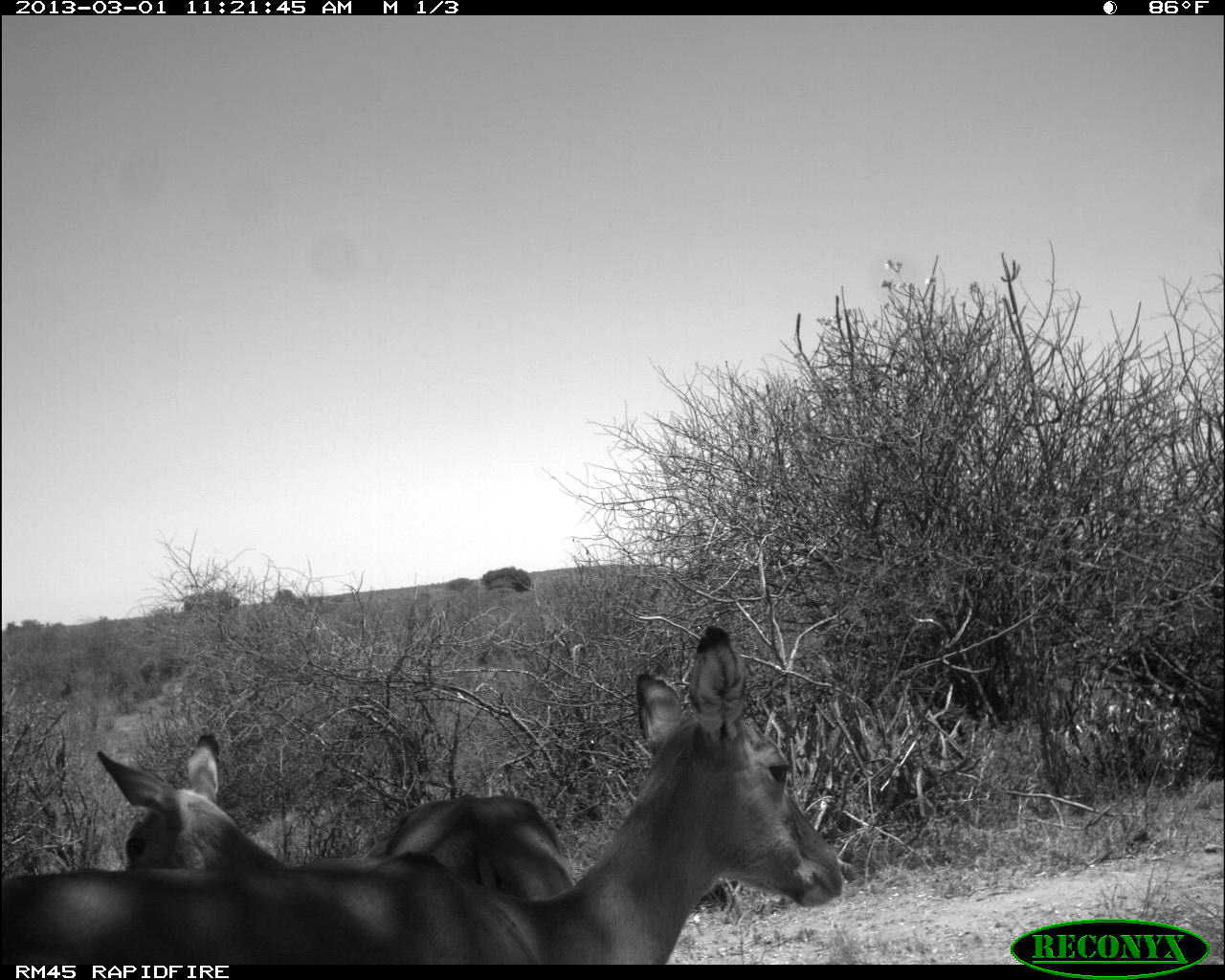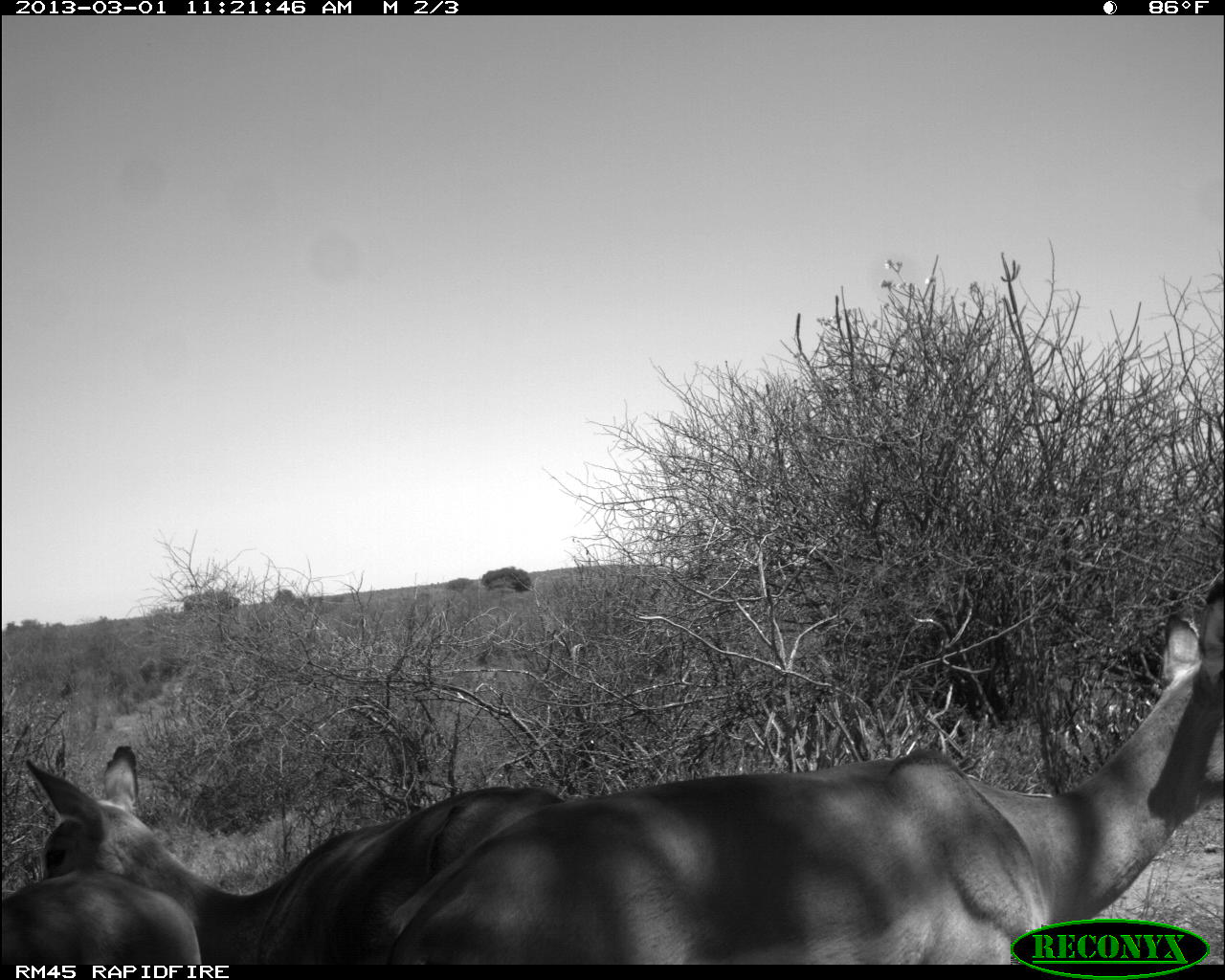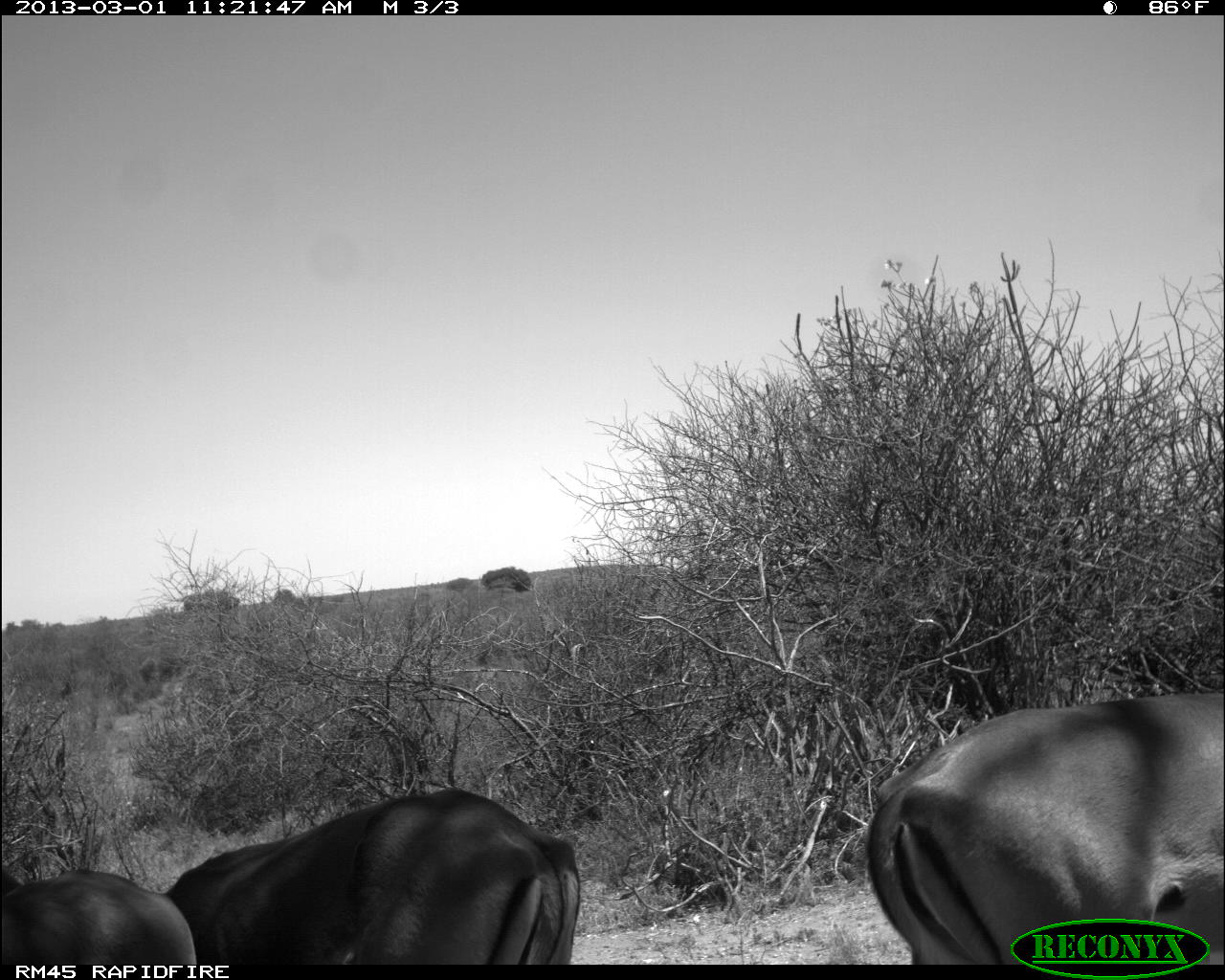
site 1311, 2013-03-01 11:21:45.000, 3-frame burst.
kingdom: Animalia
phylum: Chordata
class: Mammalia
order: Artiodactyla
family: Bovidae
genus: Aepyceros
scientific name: Aepyceros melampus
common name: impala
Aepyceros melampus (impala), count 3.